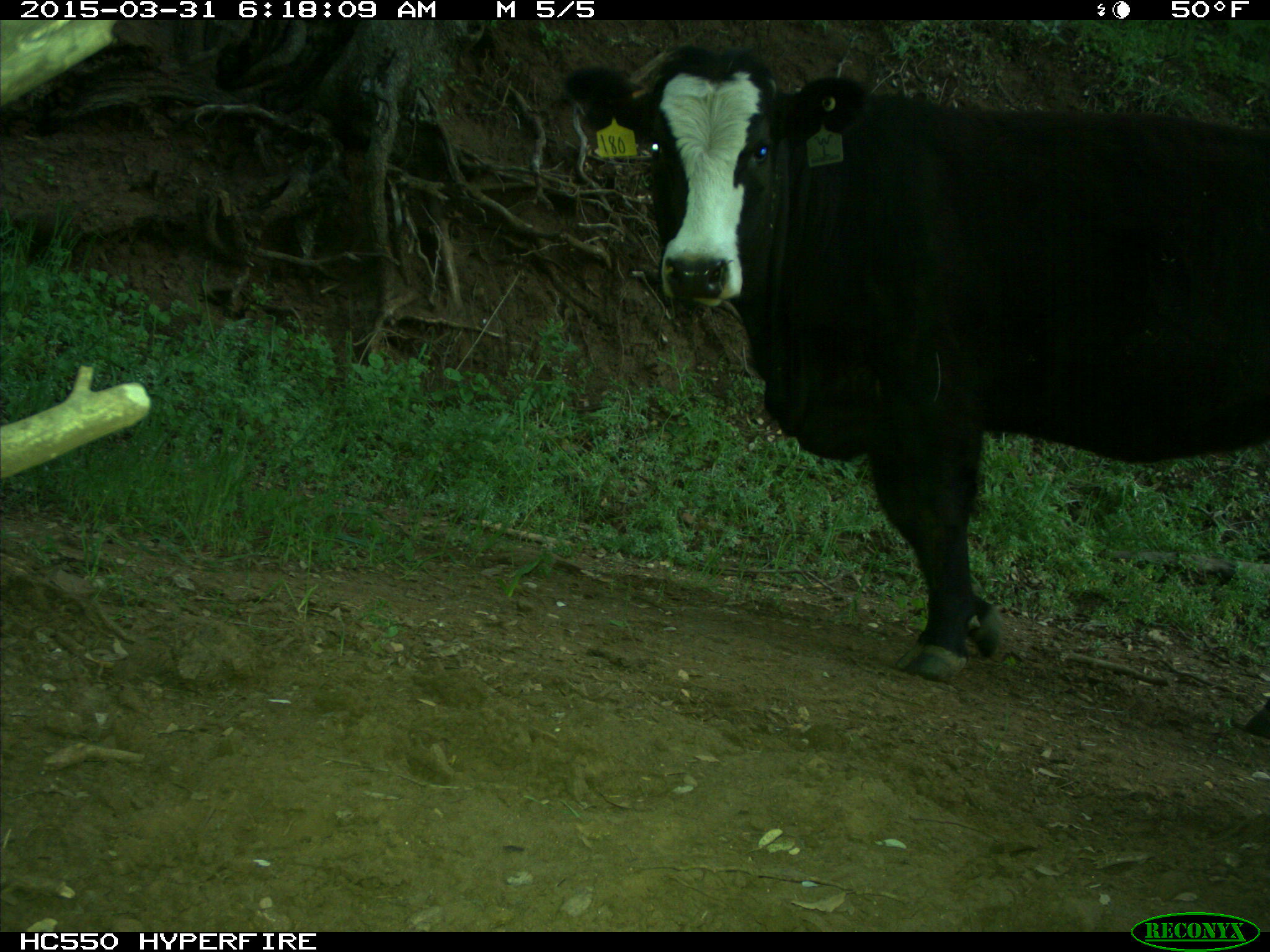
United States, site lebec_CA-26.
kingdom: Animalia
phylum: Chordata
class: Mammalia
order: Artiodactyla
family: Bovidae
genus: Bos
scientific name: Bos taurus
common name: domestic cow